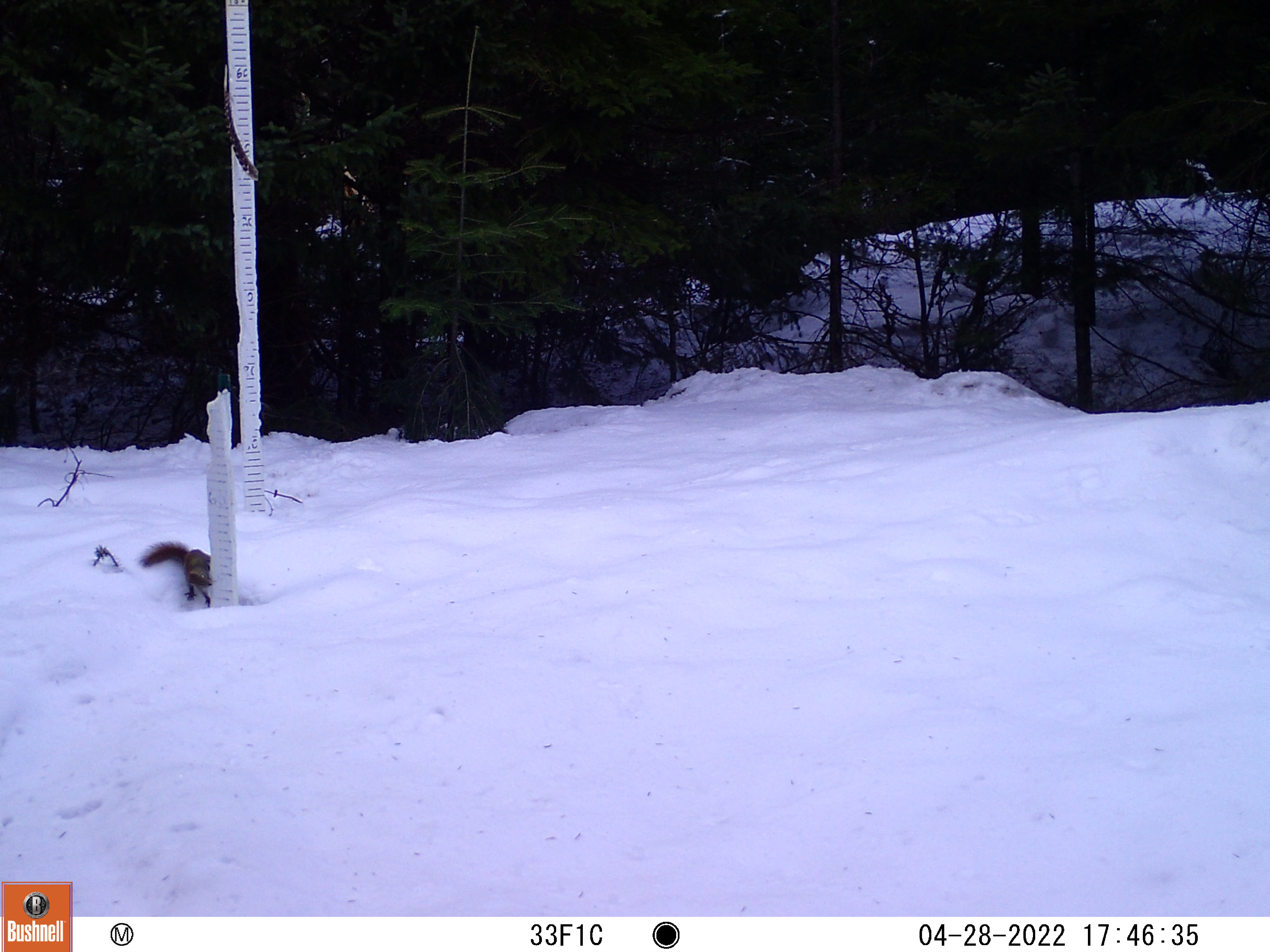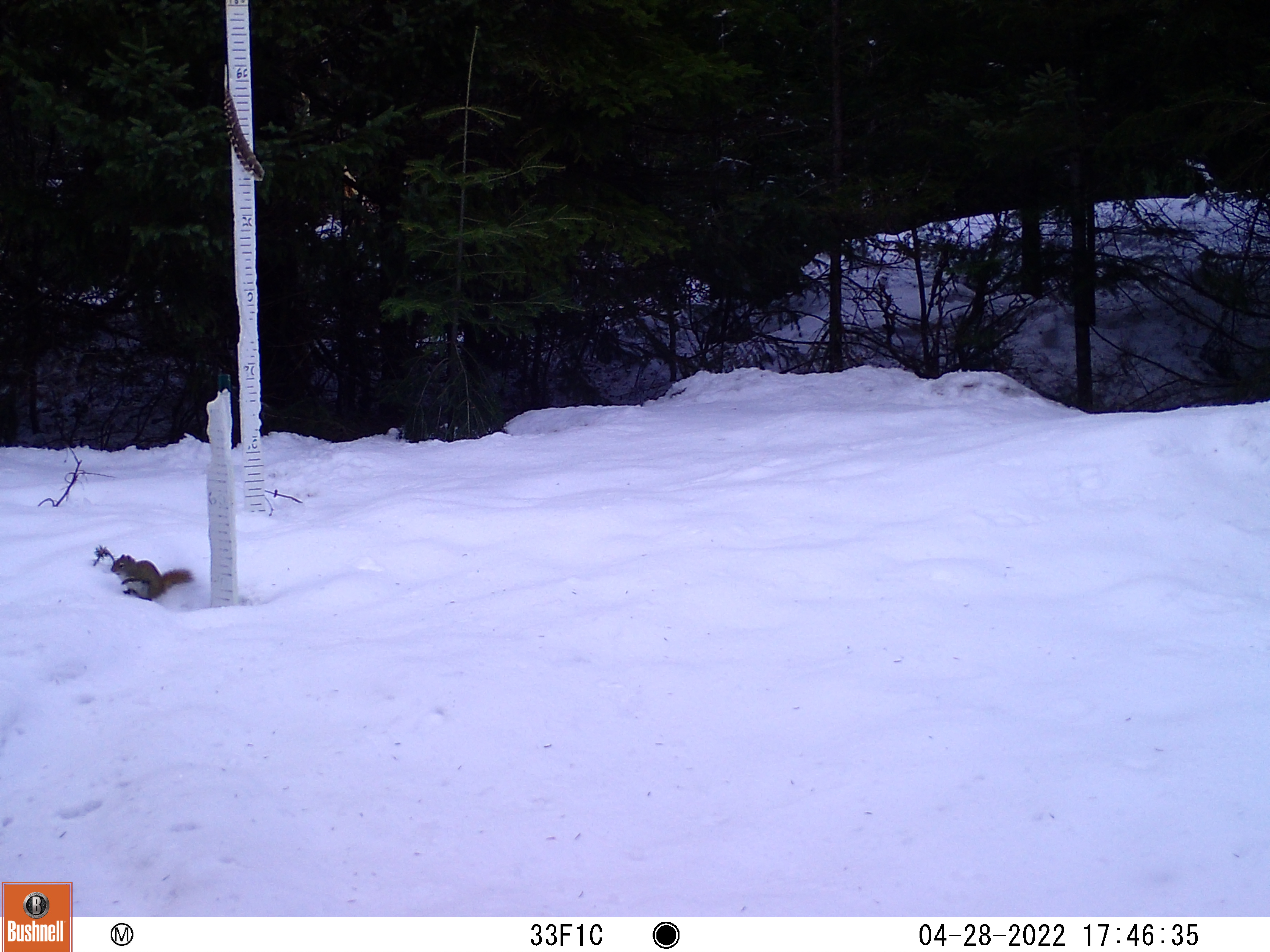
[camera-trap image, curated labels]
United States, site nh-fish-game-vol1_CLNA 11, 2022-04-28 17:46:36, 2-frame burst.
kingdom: Animalia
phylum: Chordata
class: Mammalia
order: Rodentia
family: Sciuridae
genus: Sciurus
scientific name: Sciurus carolinensis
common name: gray squirrel